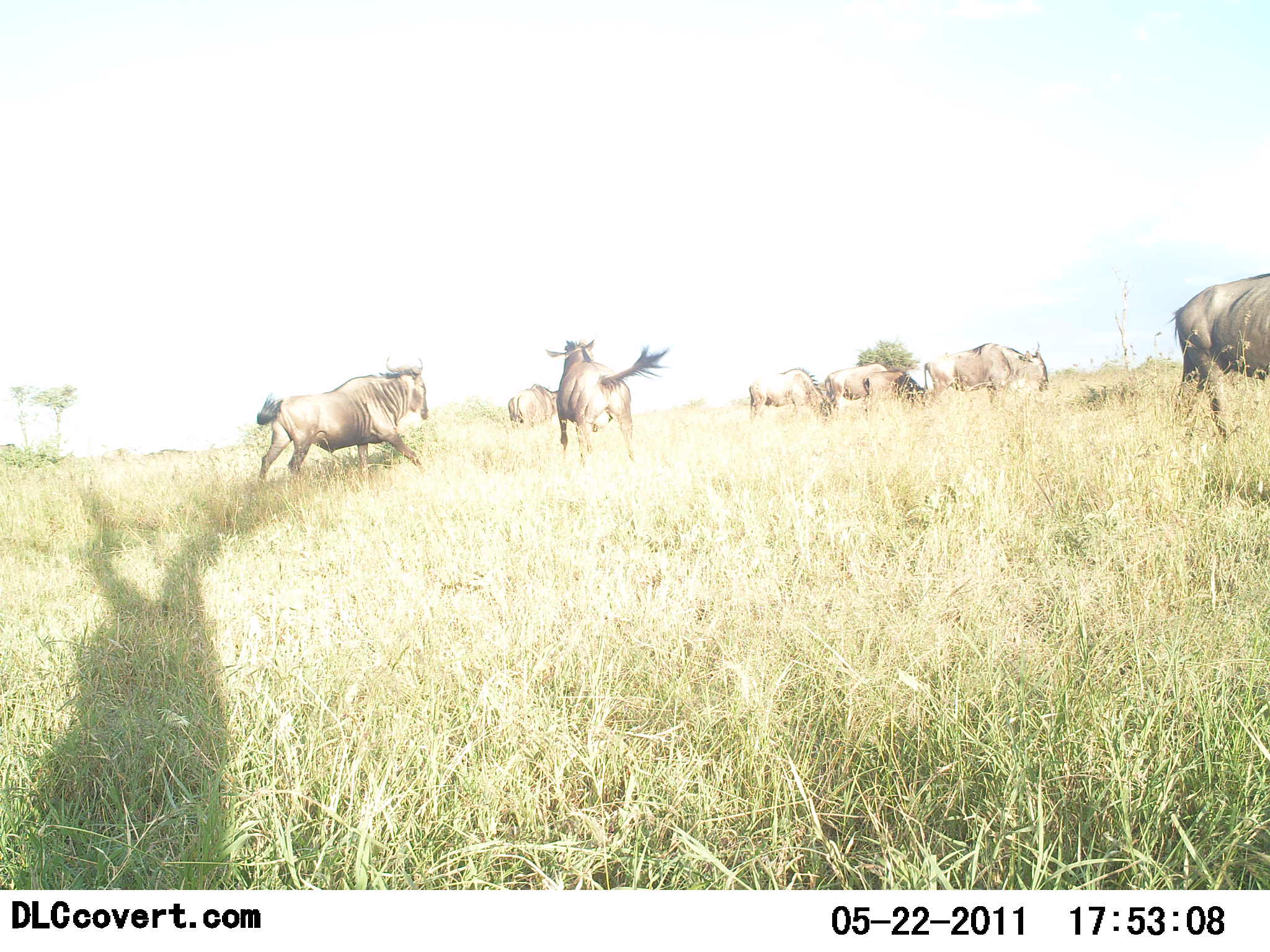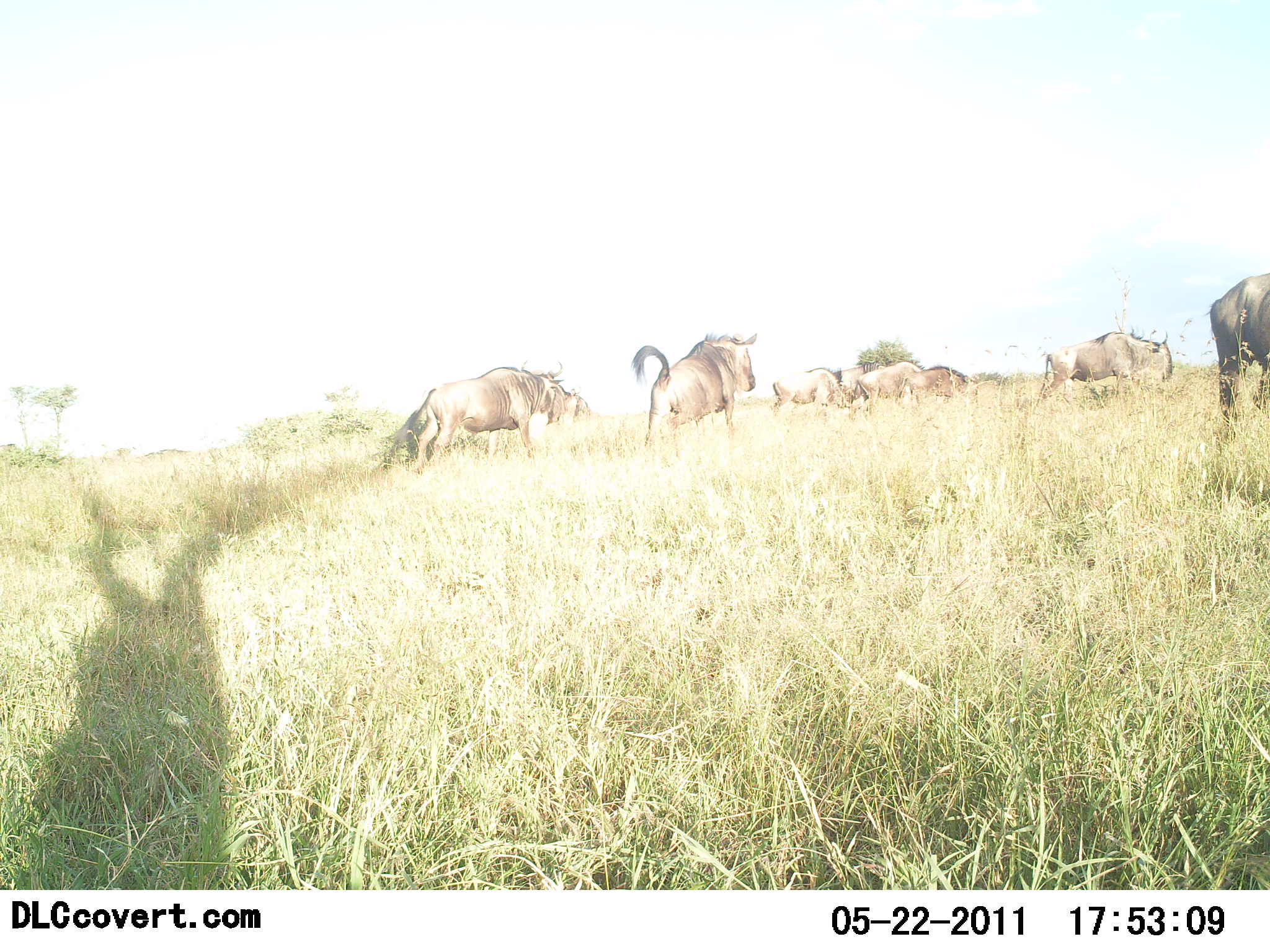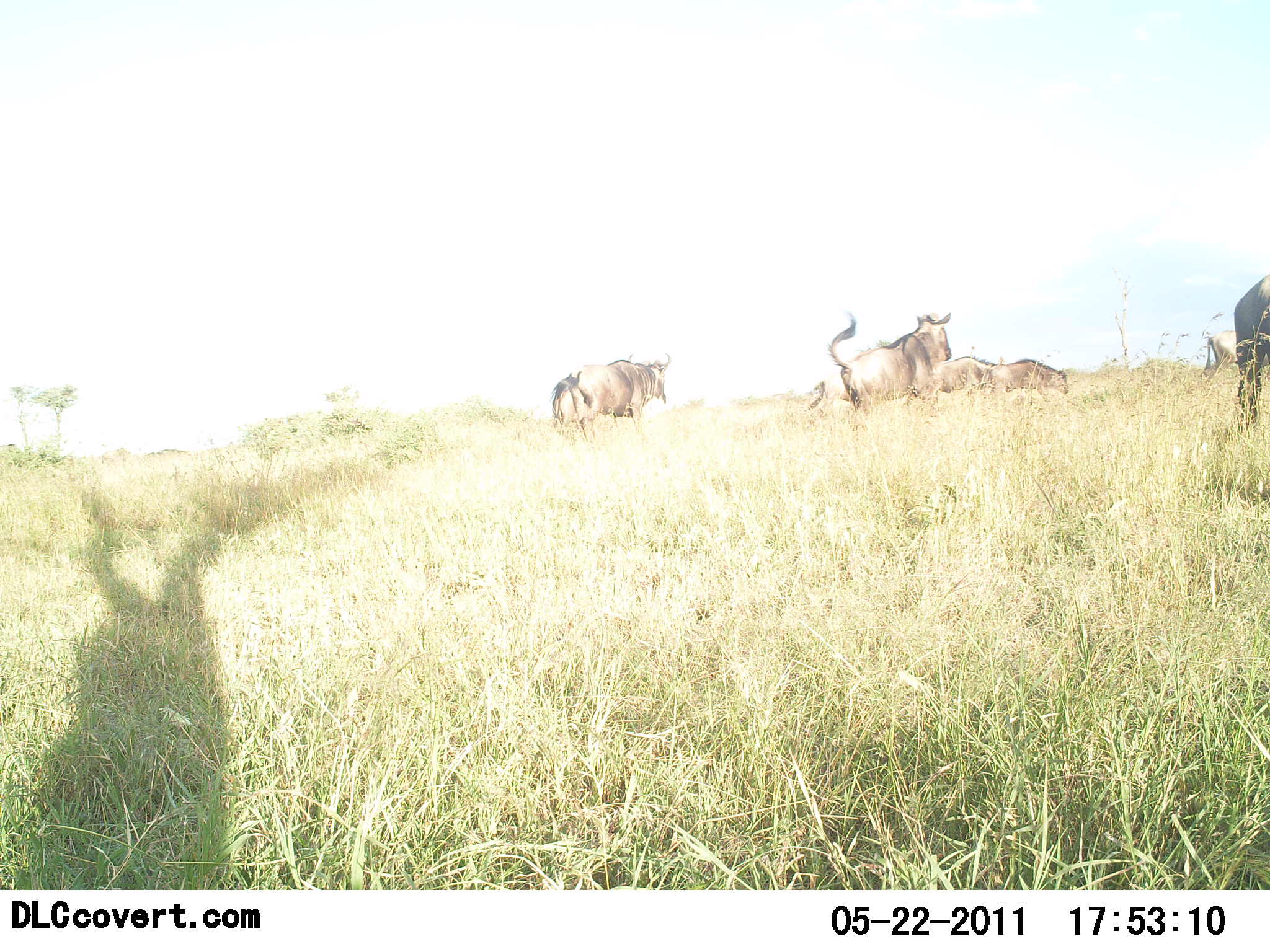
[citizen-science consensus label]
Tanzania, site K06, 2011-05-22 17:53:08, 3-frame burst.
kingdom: Animalia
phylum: Chordata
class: Mammalia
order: Artiodactyla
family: Bovidae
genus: Connochaetes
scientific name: Connochaetes taurinus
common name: blue wildebeest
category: wildebeest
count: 8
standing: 0%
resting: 0%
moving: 92%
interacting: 8%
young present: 0%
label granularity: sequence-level